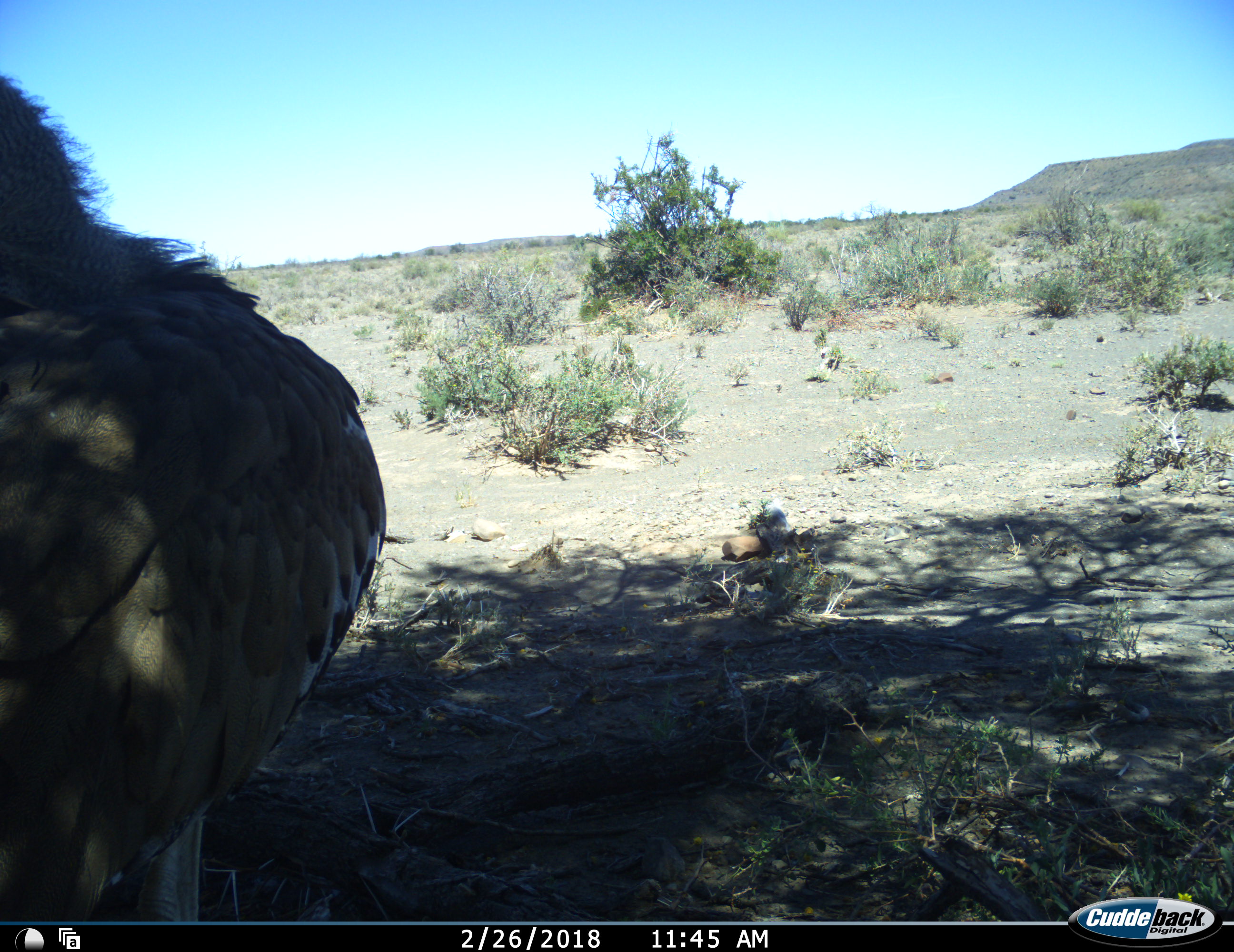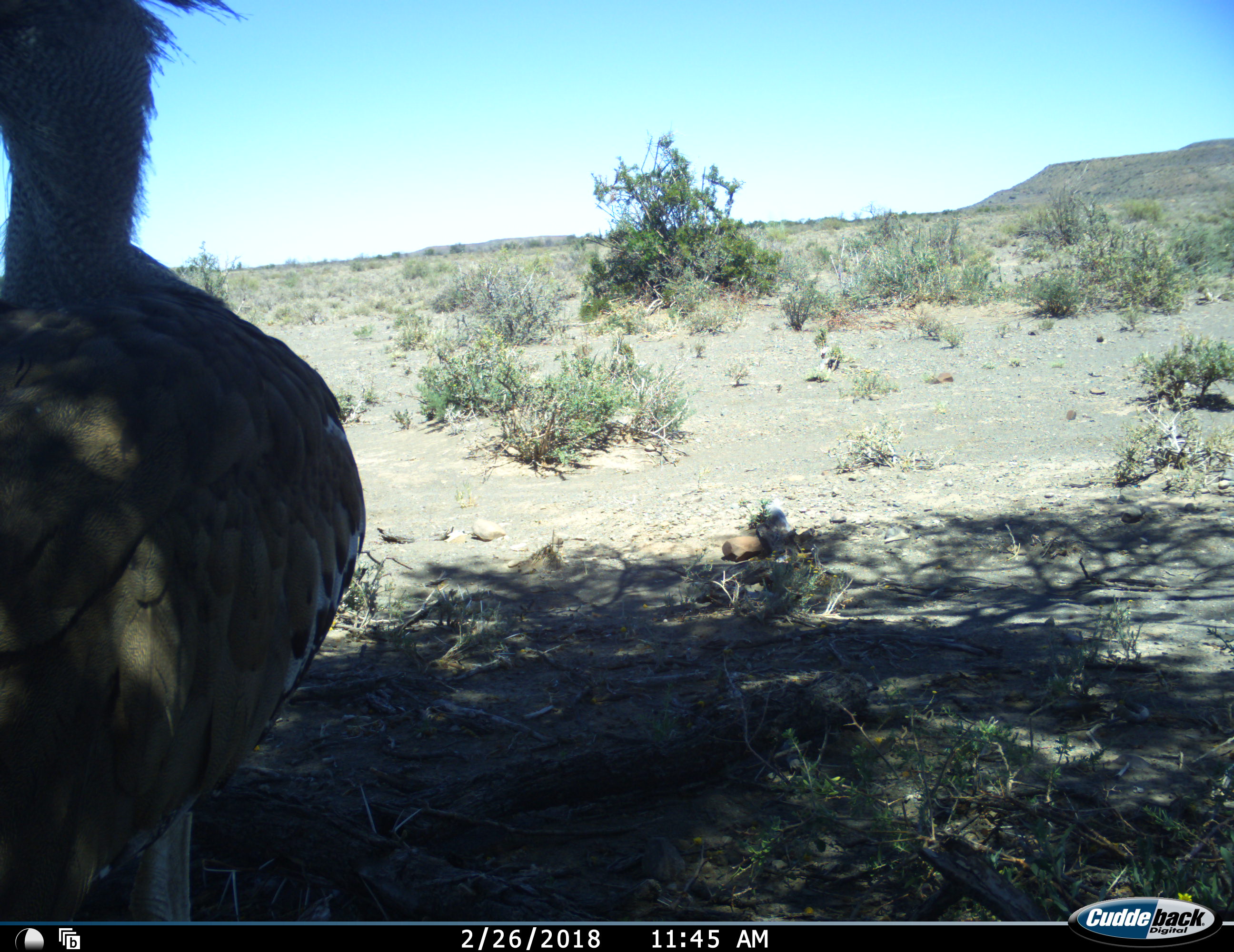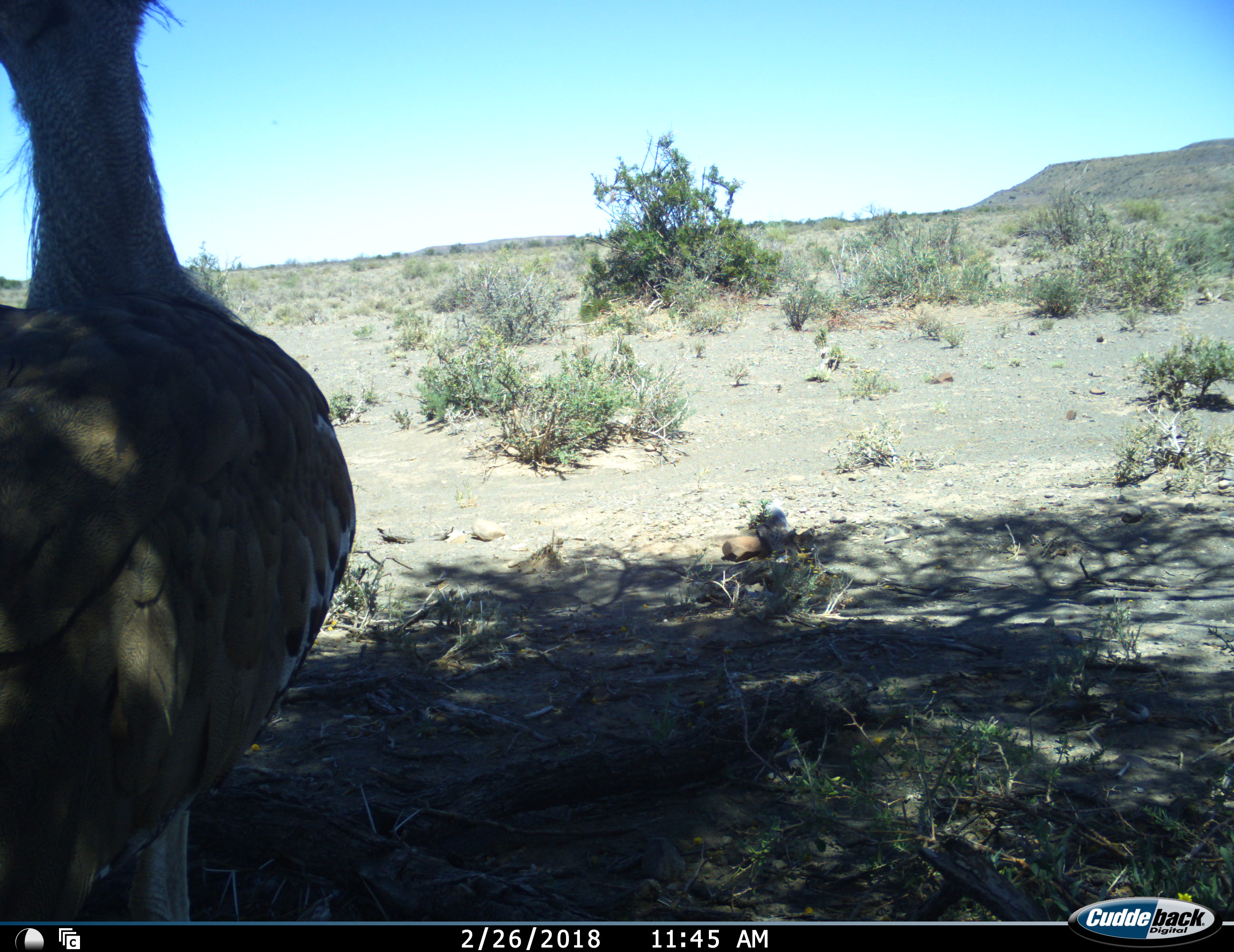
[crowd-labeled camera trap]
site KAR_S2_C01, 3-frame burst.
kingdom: Animalia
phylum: Chordata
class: Aves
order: Otidiformes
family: Otididae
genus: Ardeotis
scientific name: Ardeotis kori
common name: kori bustard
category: bustardkori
Bustardkori (kori bustard) (Ardeotis kori), count 1. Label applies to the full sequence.